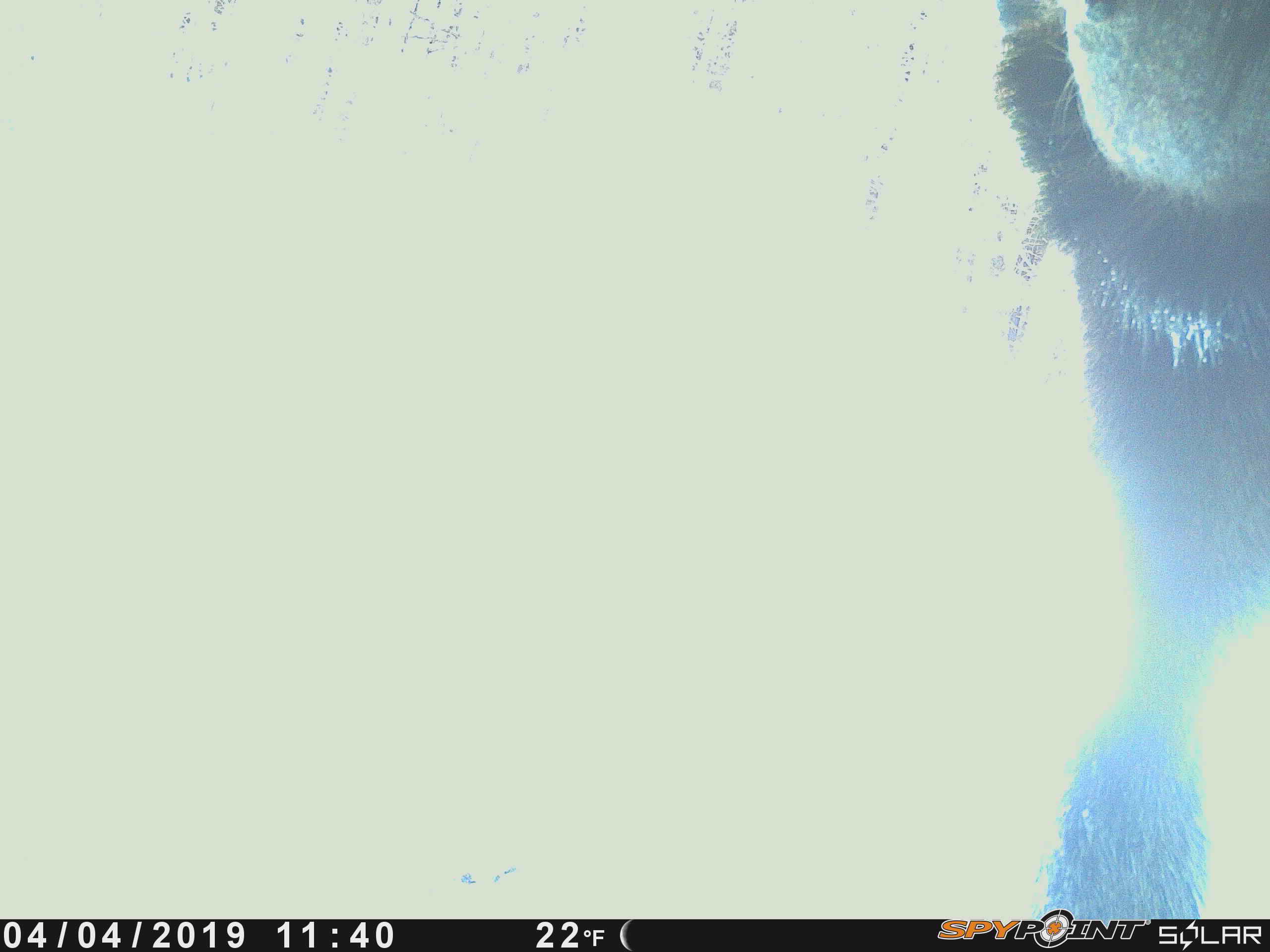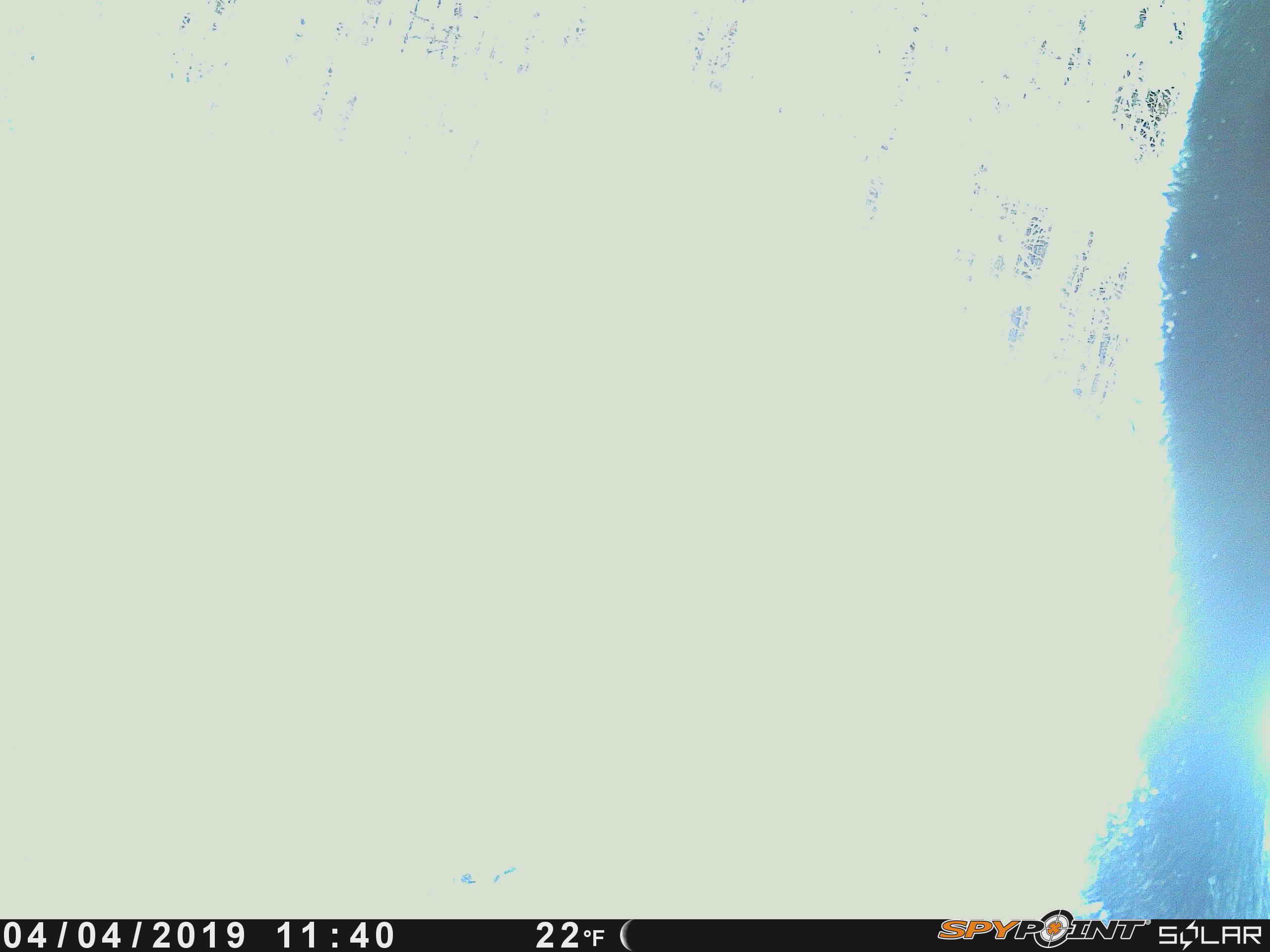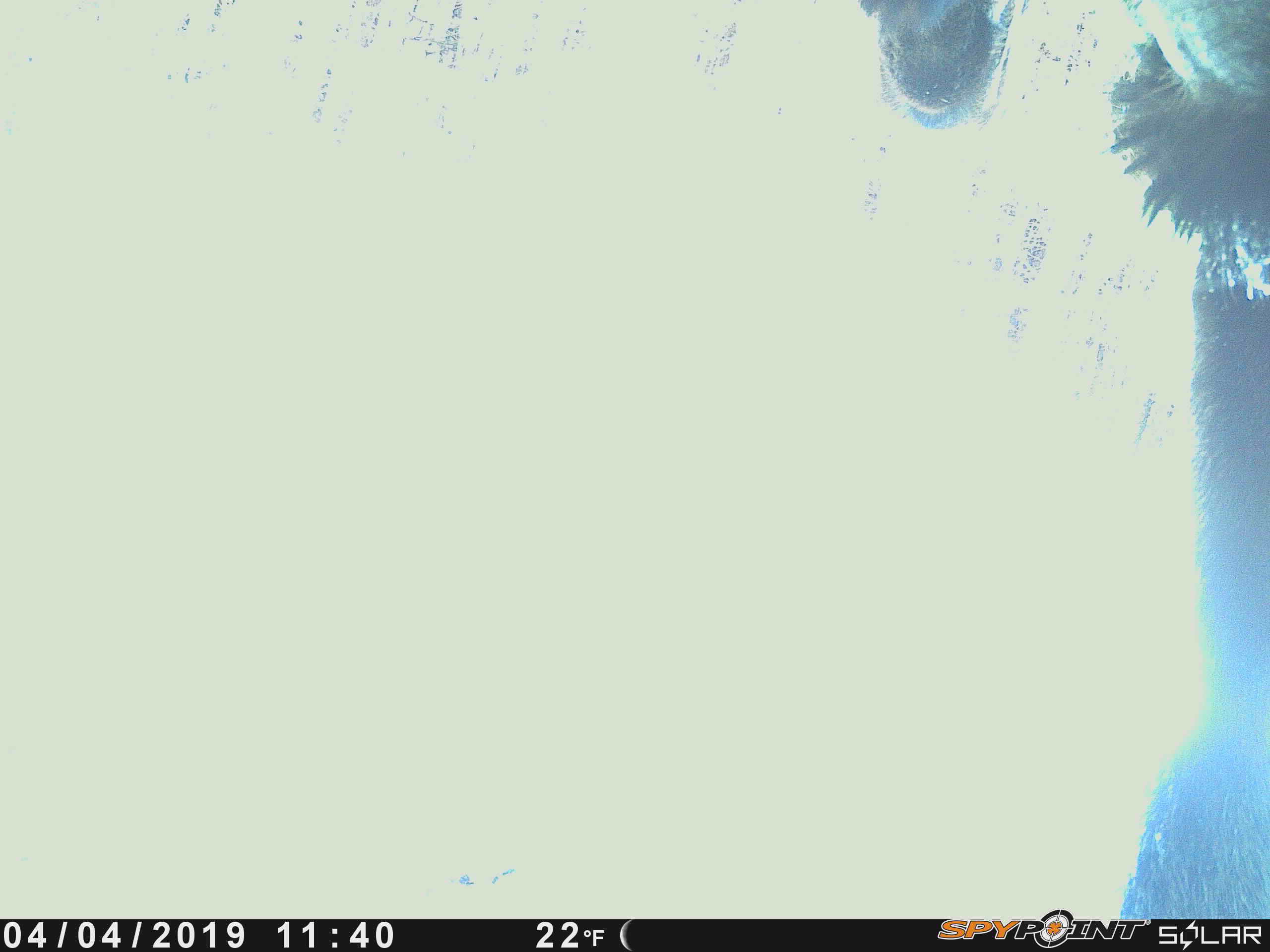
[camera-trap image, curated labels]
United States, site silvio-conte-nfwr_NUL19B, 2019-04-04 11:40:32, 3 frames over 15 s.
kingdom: Animalia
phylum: Chordata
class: Mammalia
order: Artiodactyla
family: Cervidae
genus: Alces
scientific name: Alces alces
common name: moose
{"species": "moose (Alces alces)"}